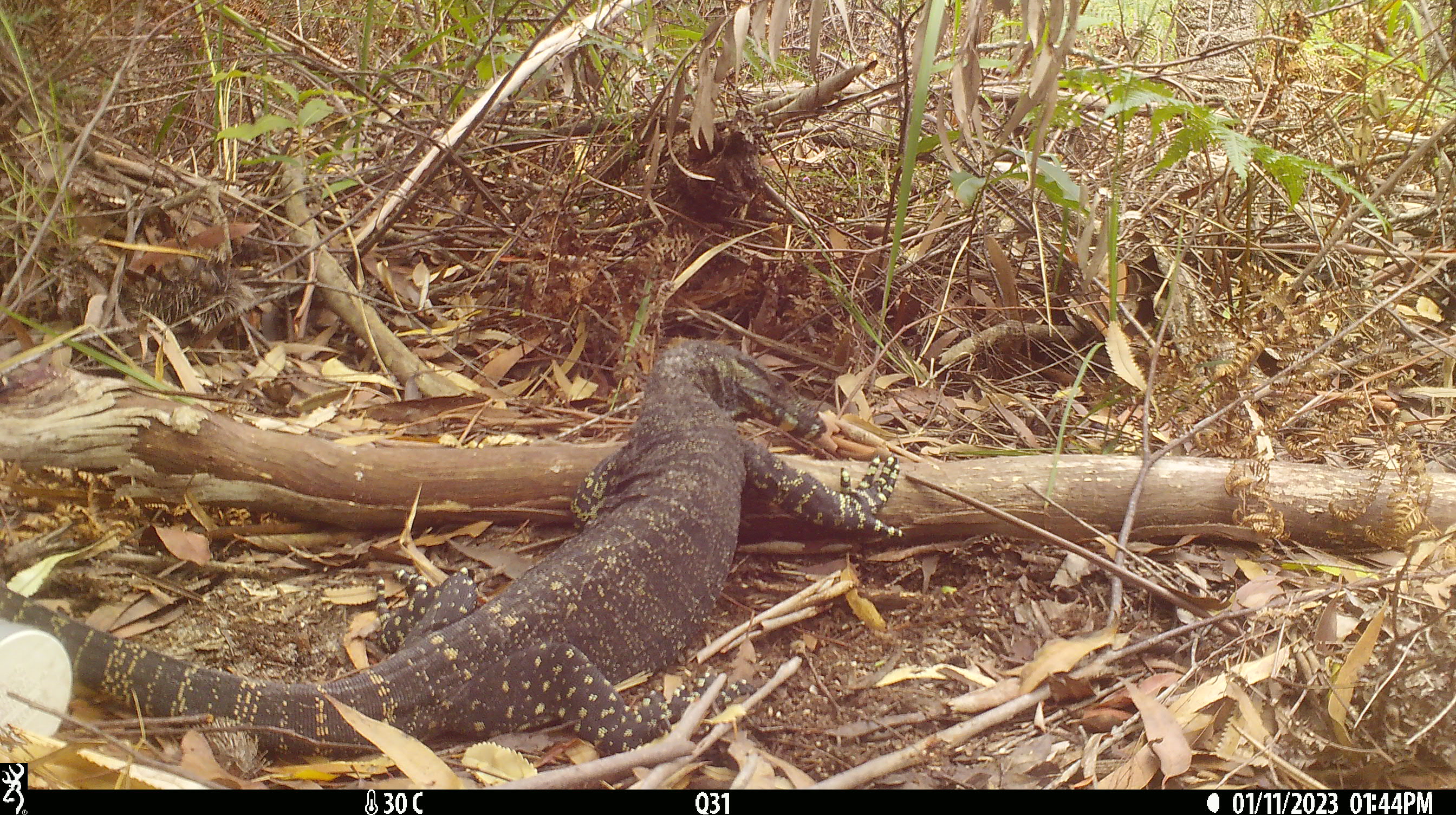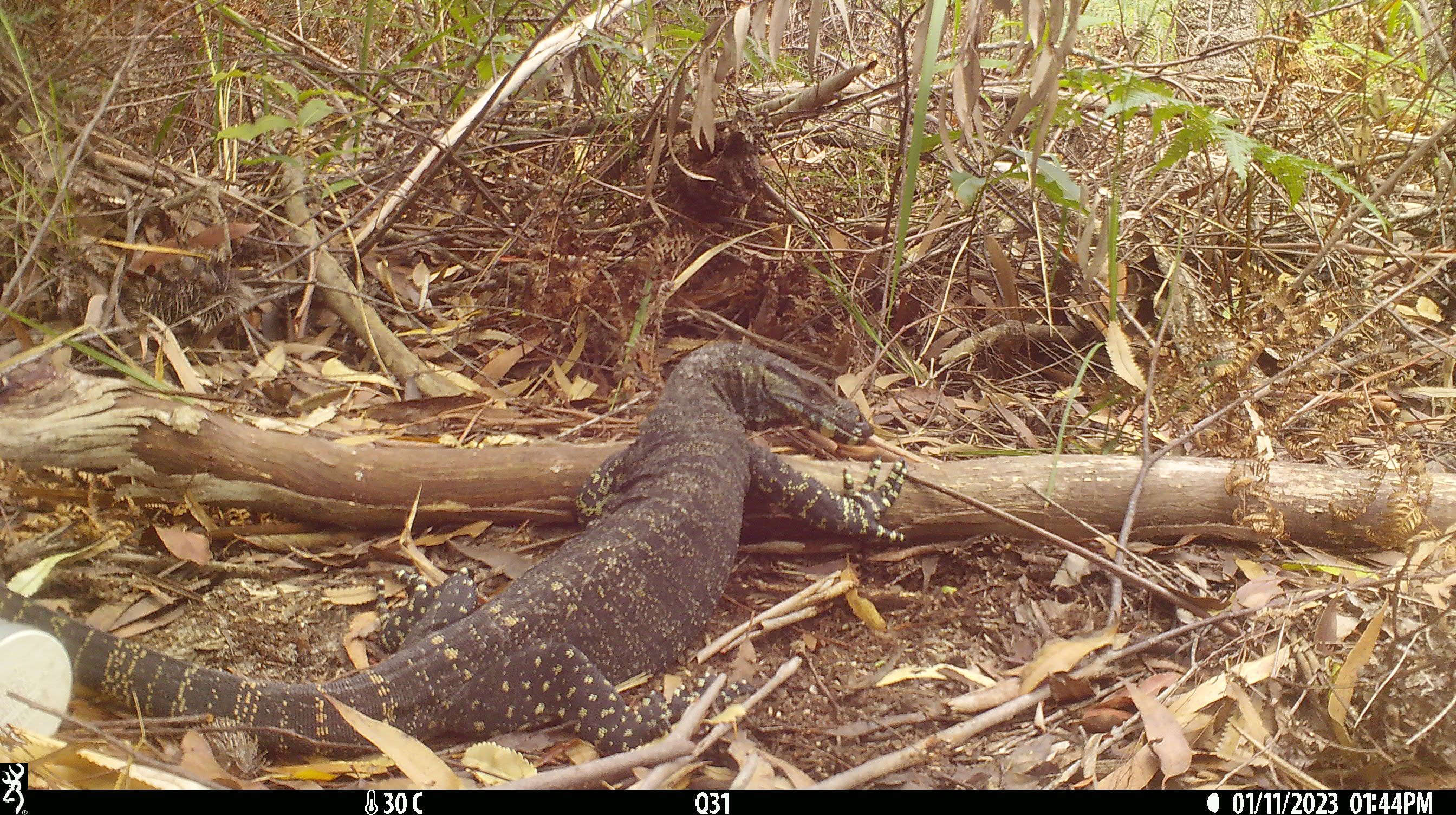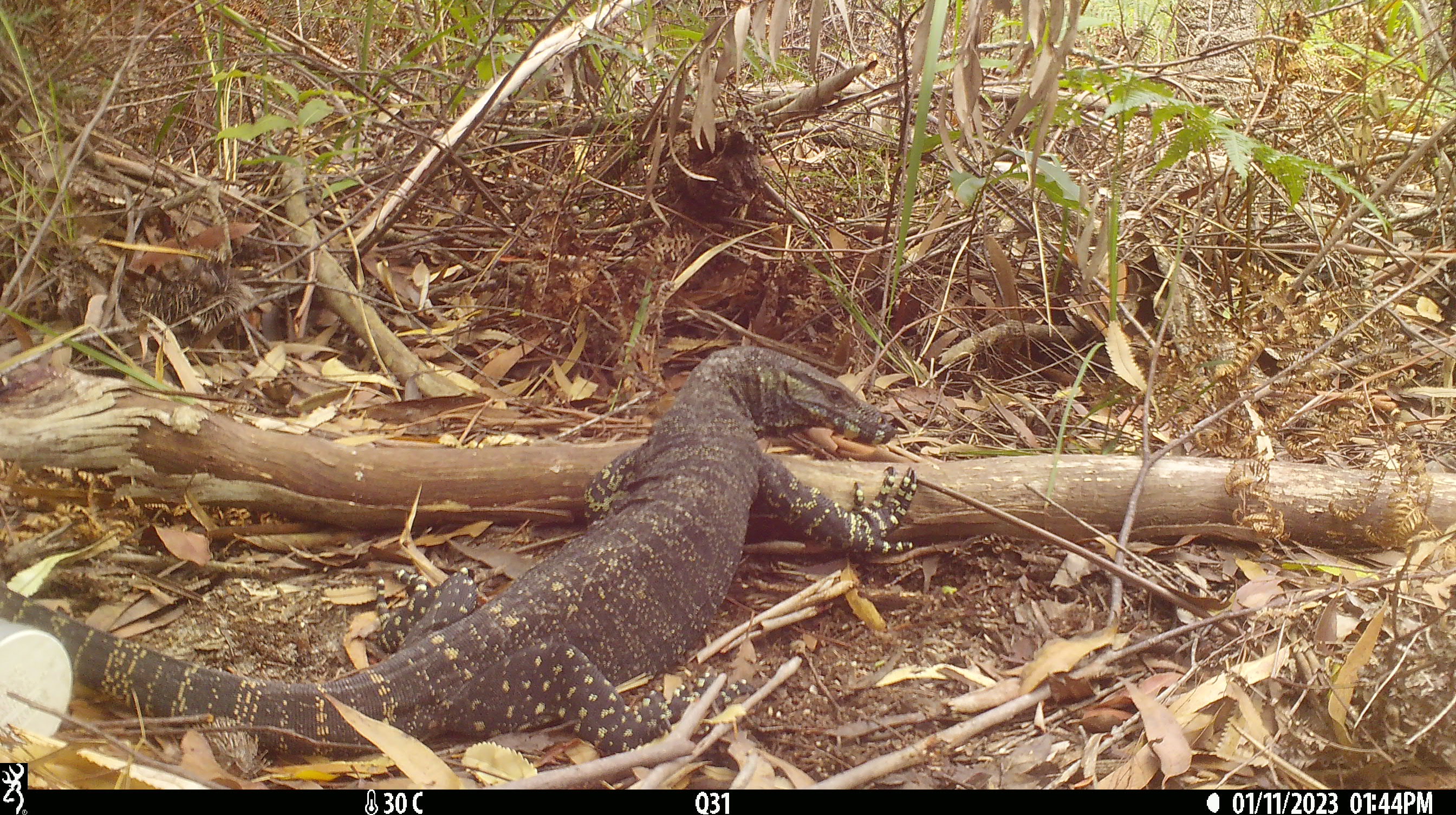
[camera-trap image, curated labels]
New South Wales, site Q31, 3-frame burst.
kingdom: Animalia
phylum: Chordata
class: Reptilia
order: Squamata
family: Varanidae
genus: Varanus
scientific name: Varanus varius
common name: lace monitor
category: goanna